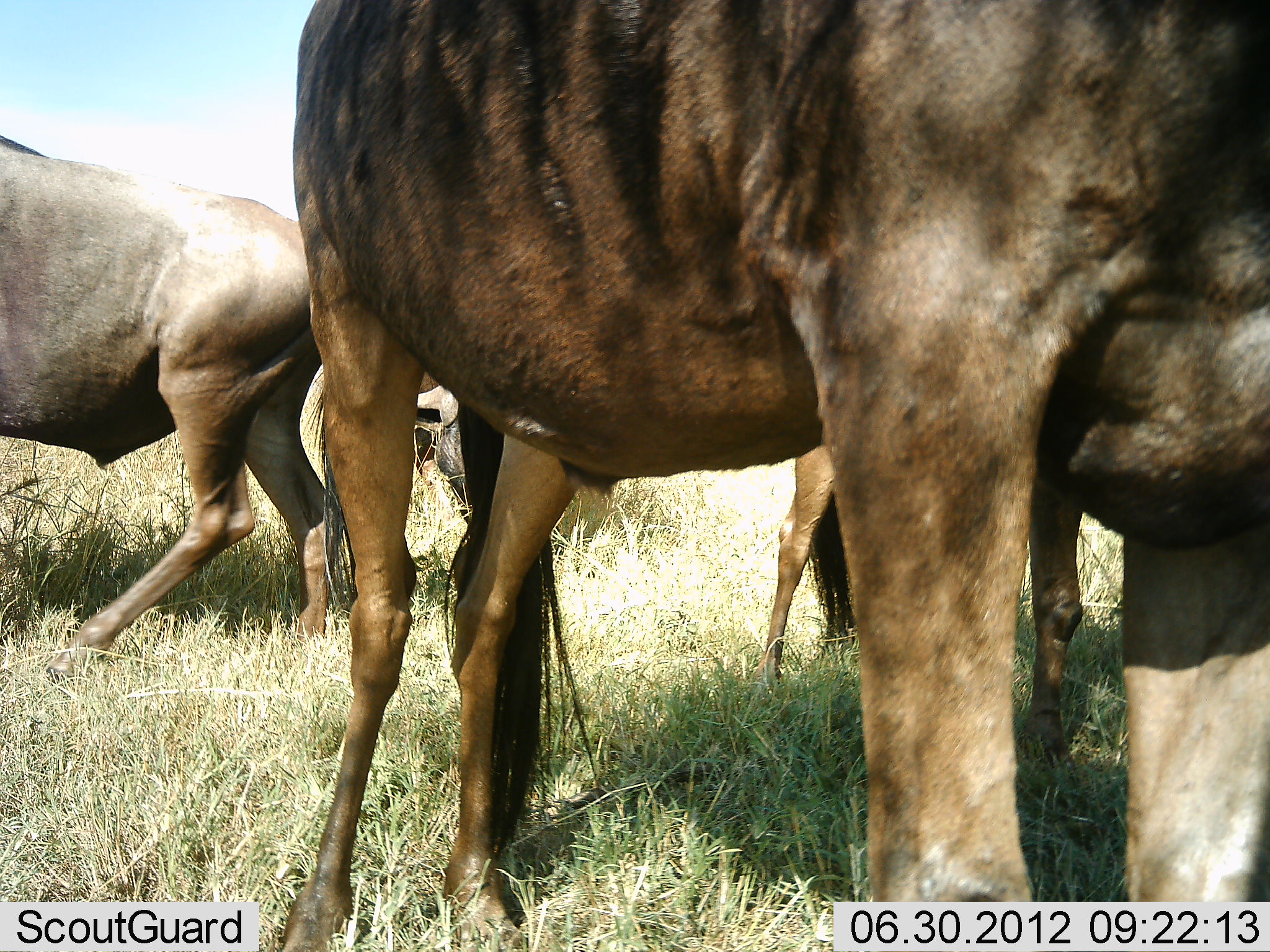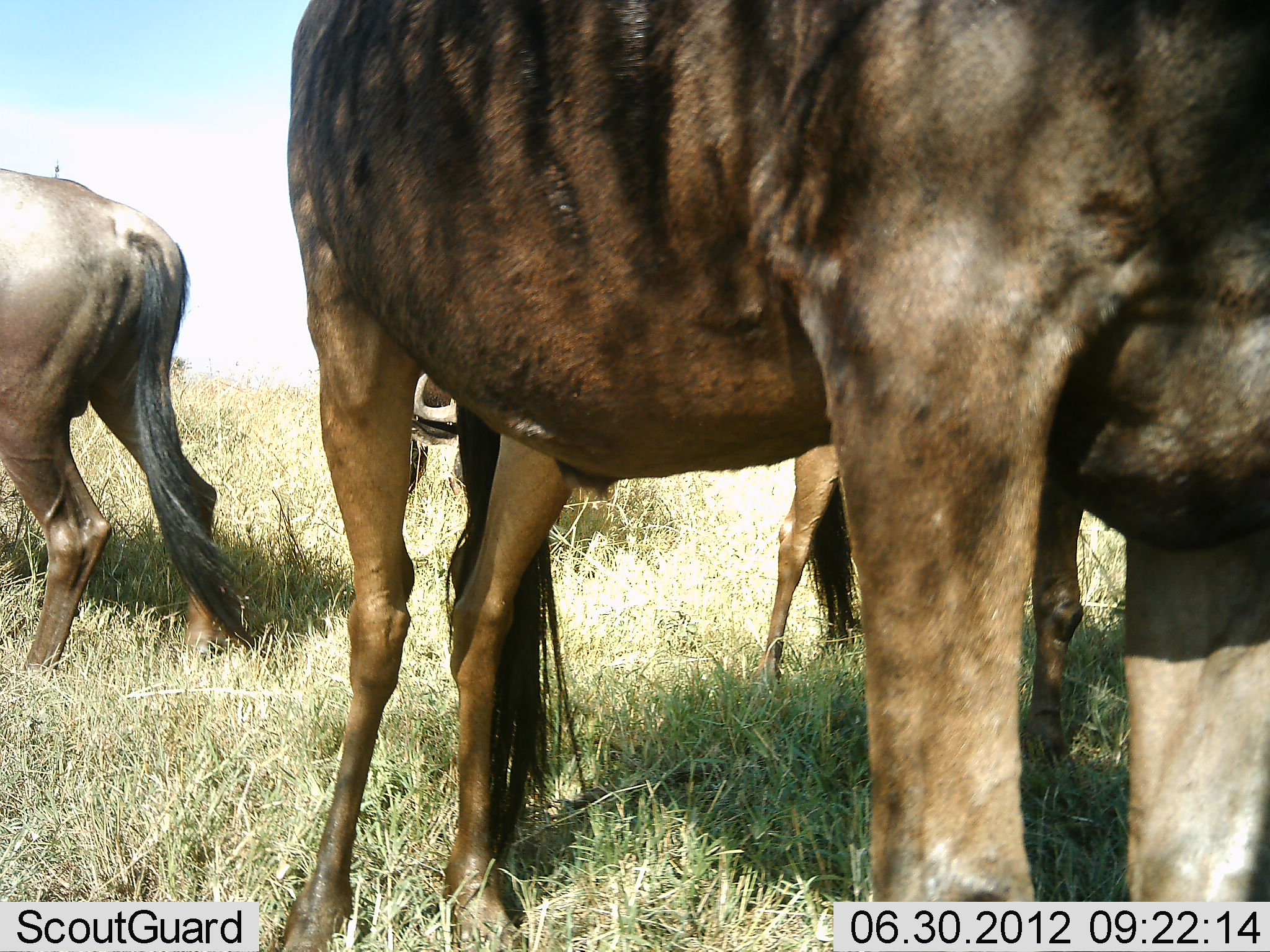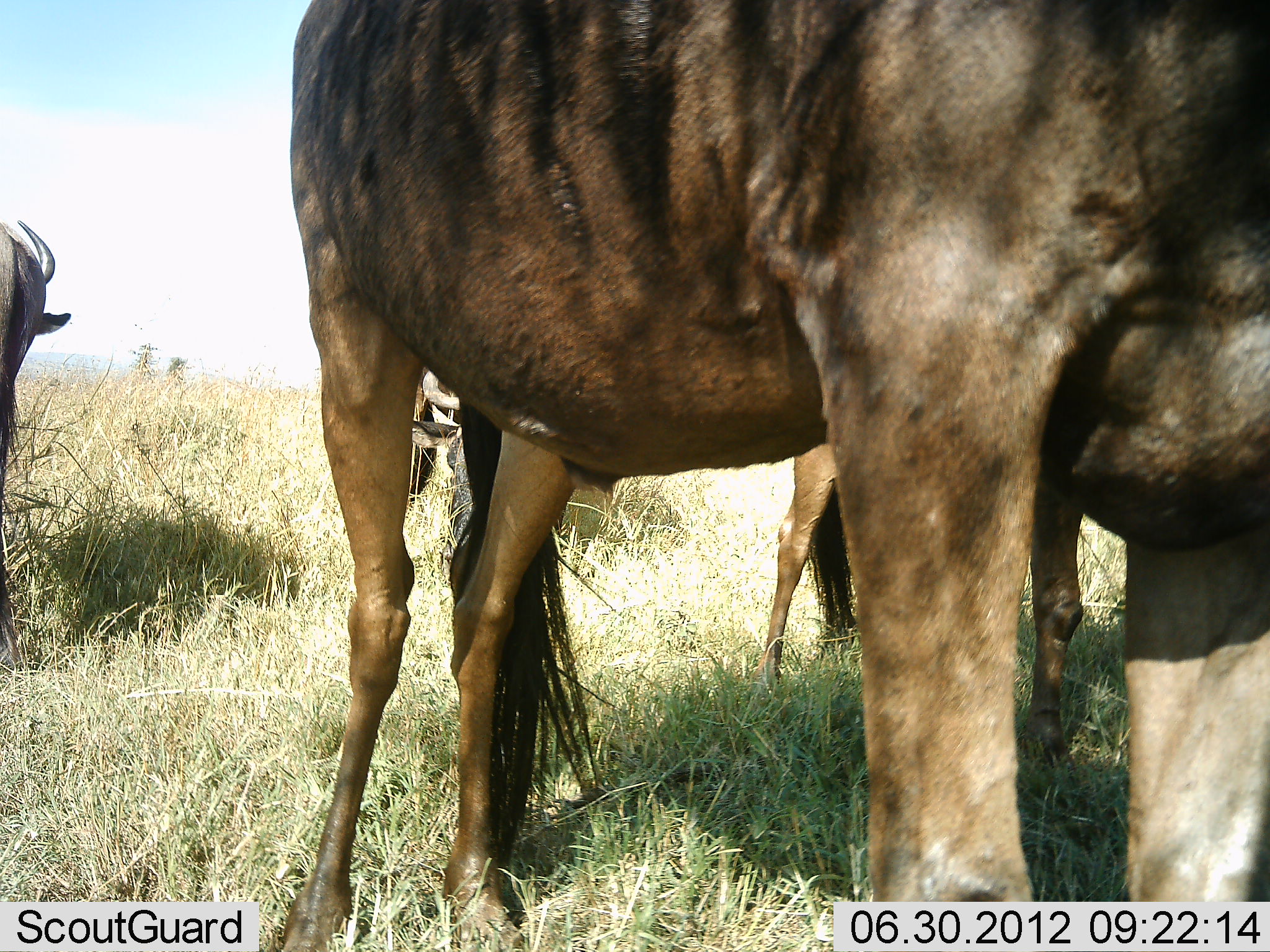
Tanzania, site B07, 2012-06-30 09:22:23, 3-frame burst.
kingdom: Animalia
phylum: Chordata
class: Mammalia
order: Artiodactyla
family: Bovidae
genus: Connochaetes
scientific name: Connochaetes taurinus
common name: blue wildebeest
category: wildebeest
Wildebeest (blue wildebeest) (Connochaetes taurinus), count 4. Behavior (volunteer vote fractions): standing 90%, resting 0%, moving 60%, interacting 0%. Young present (vote fraction): 0%. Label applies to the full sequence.